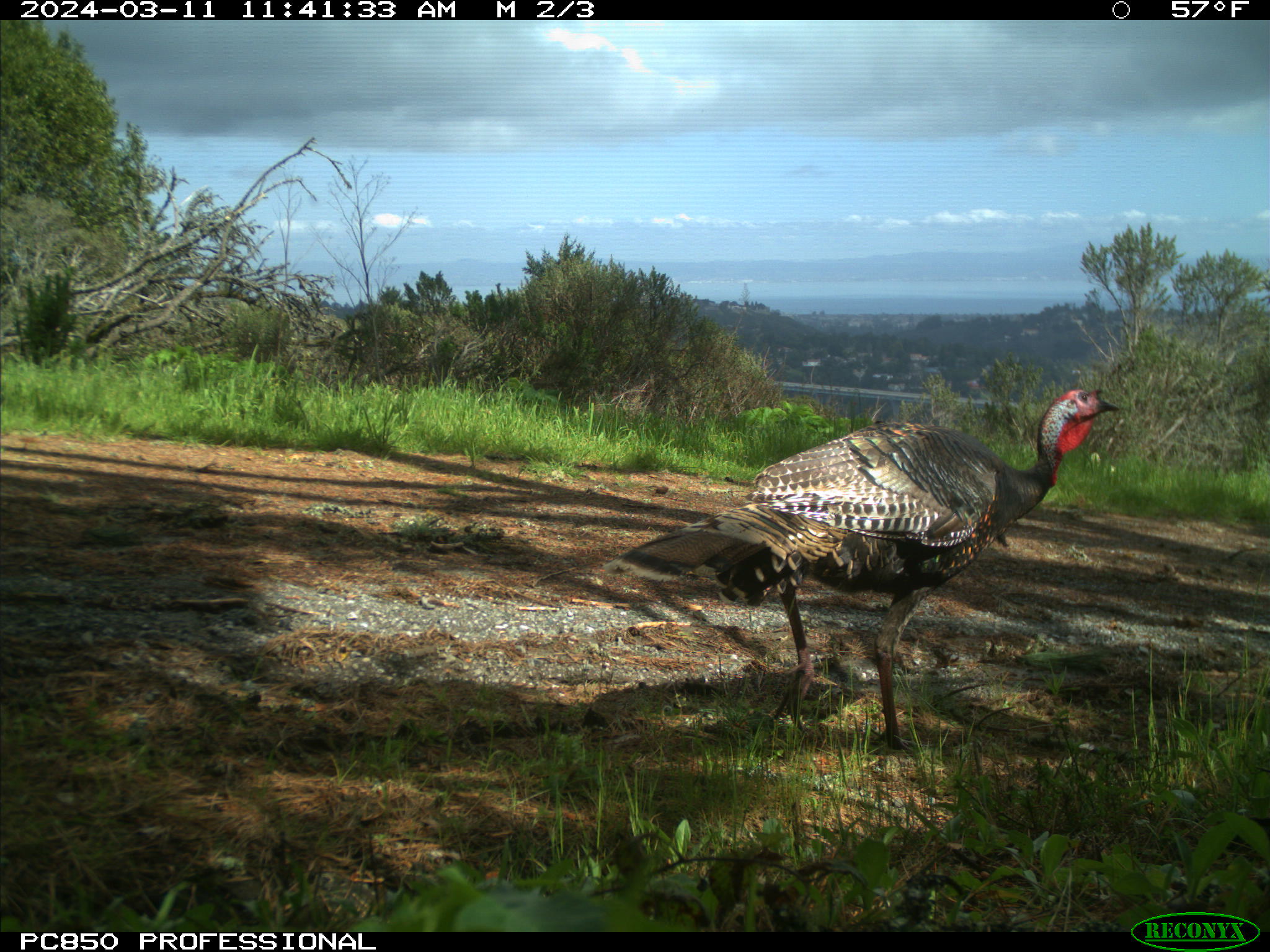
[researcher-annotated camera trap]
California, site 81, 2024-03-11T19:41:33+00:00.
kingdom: Animalia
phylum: Chordata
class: Aves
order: Galliformes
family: Phasianidae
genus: Meleagris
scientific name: Meleagris gallopavo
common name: turkey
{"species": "turkey (Meleagris gallopavo)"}